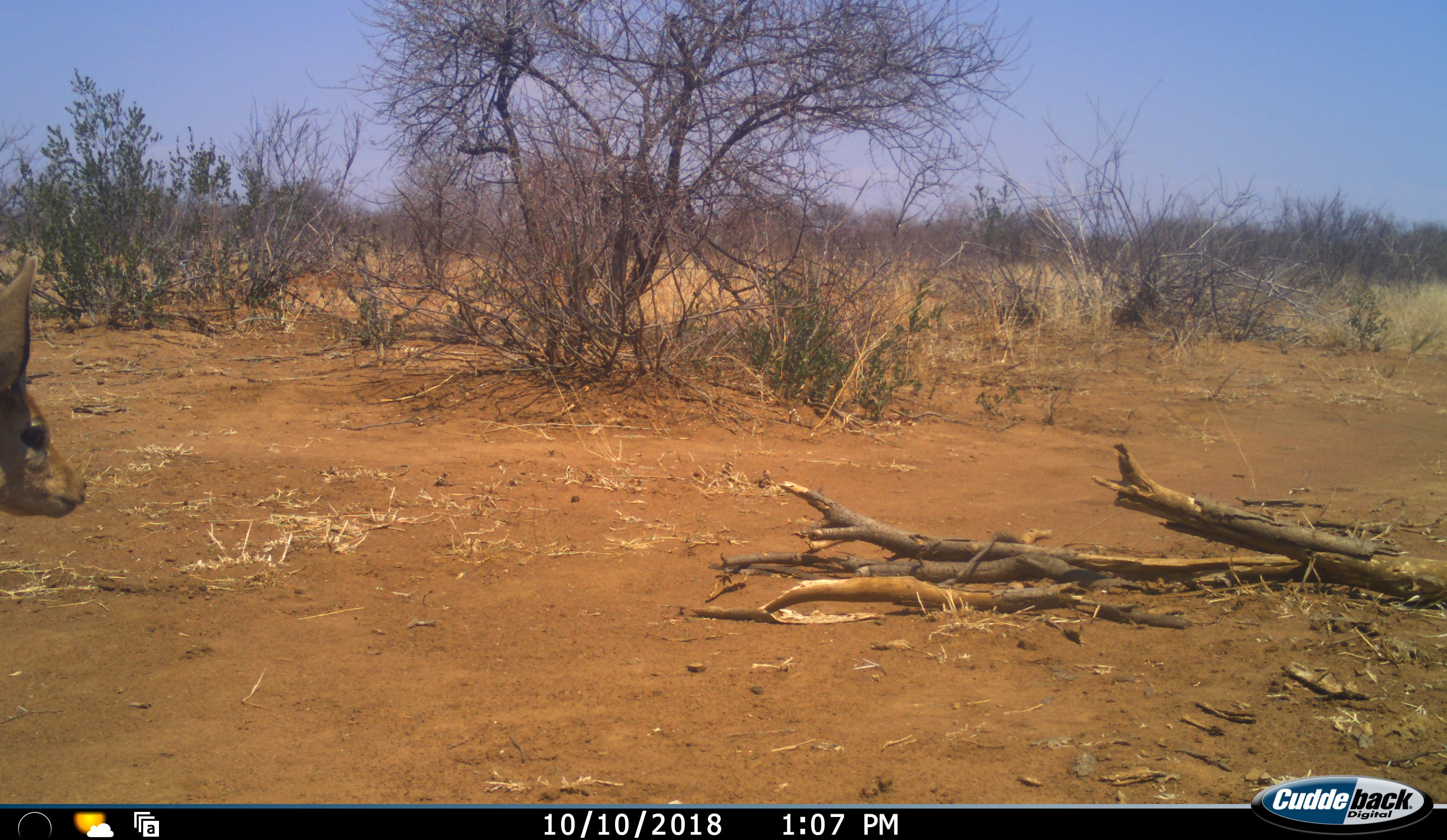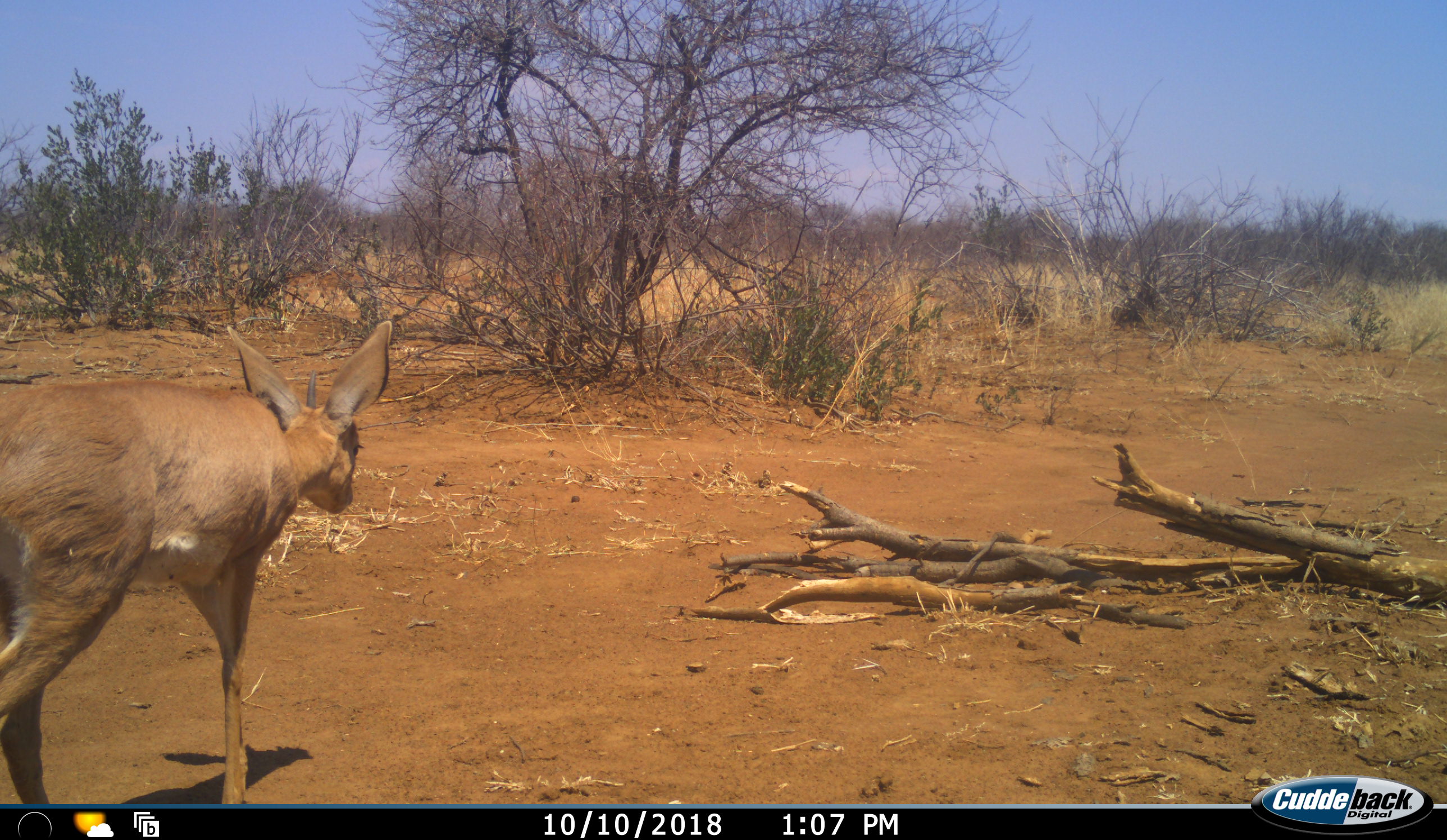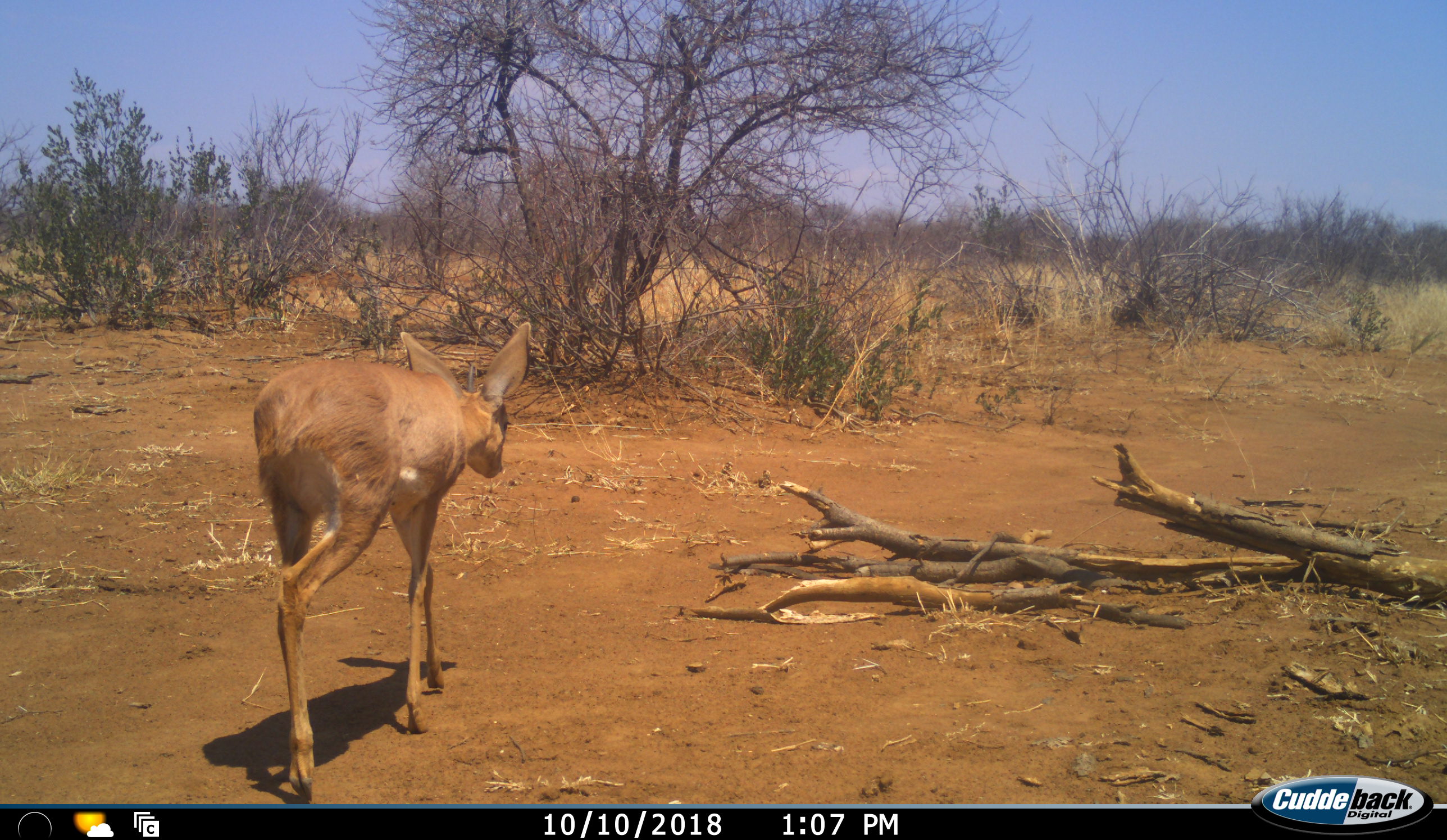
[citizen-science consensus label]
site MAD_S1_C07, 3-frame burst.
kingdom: Animalia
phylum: Chordata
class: Mammalia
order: Artiodactyla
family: Bovidae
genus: Raphicerus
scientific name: Raphicerus campestris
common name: steenbok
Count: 1.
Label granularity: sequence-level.